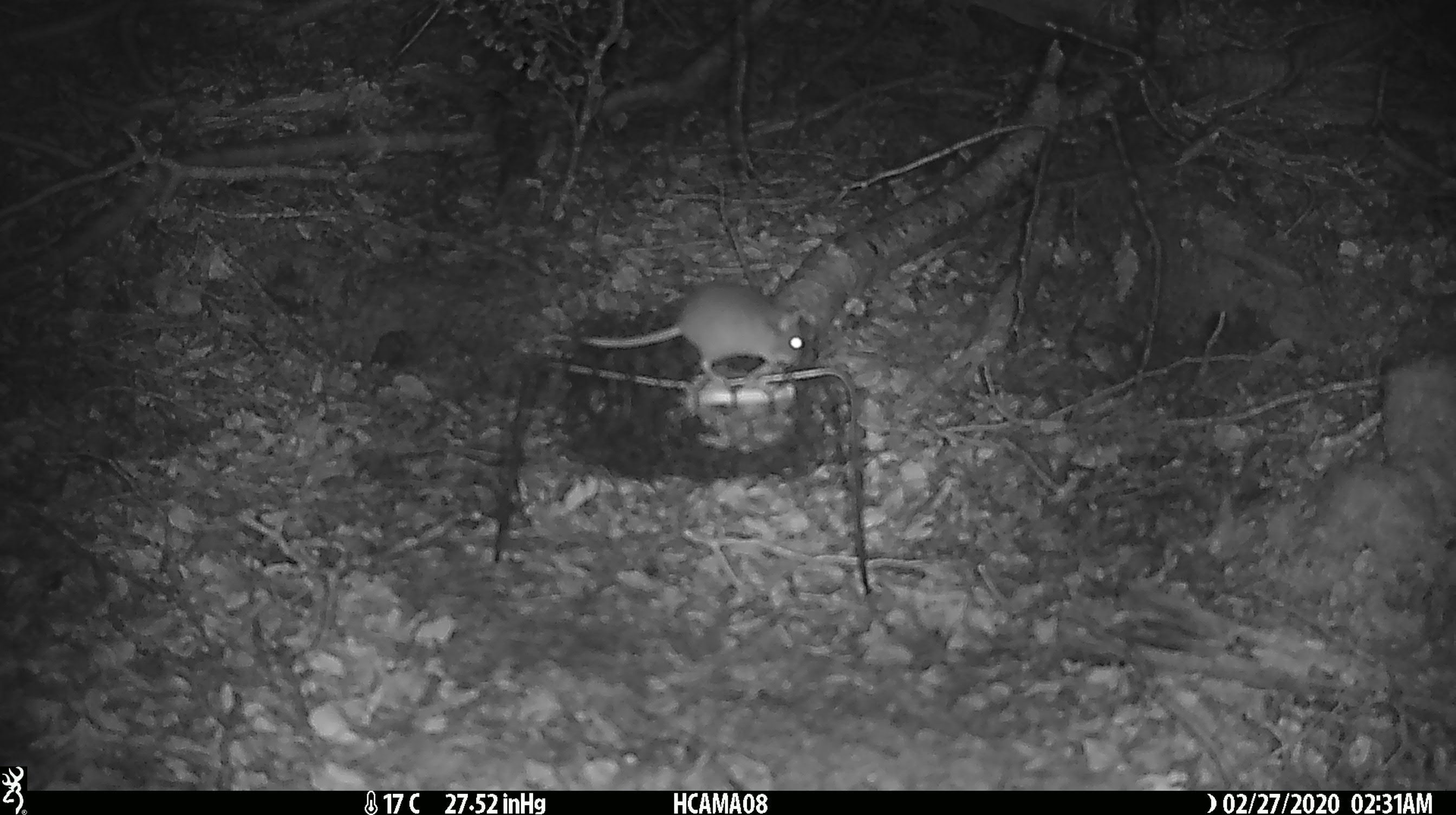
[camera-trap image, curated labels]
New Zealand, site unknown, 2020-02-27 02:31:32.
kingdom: Animalia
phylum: Chordata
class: Mammalia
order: Rodentia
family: Muridae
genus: Mus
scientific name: Mus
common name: mouse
Mouse (Mus).